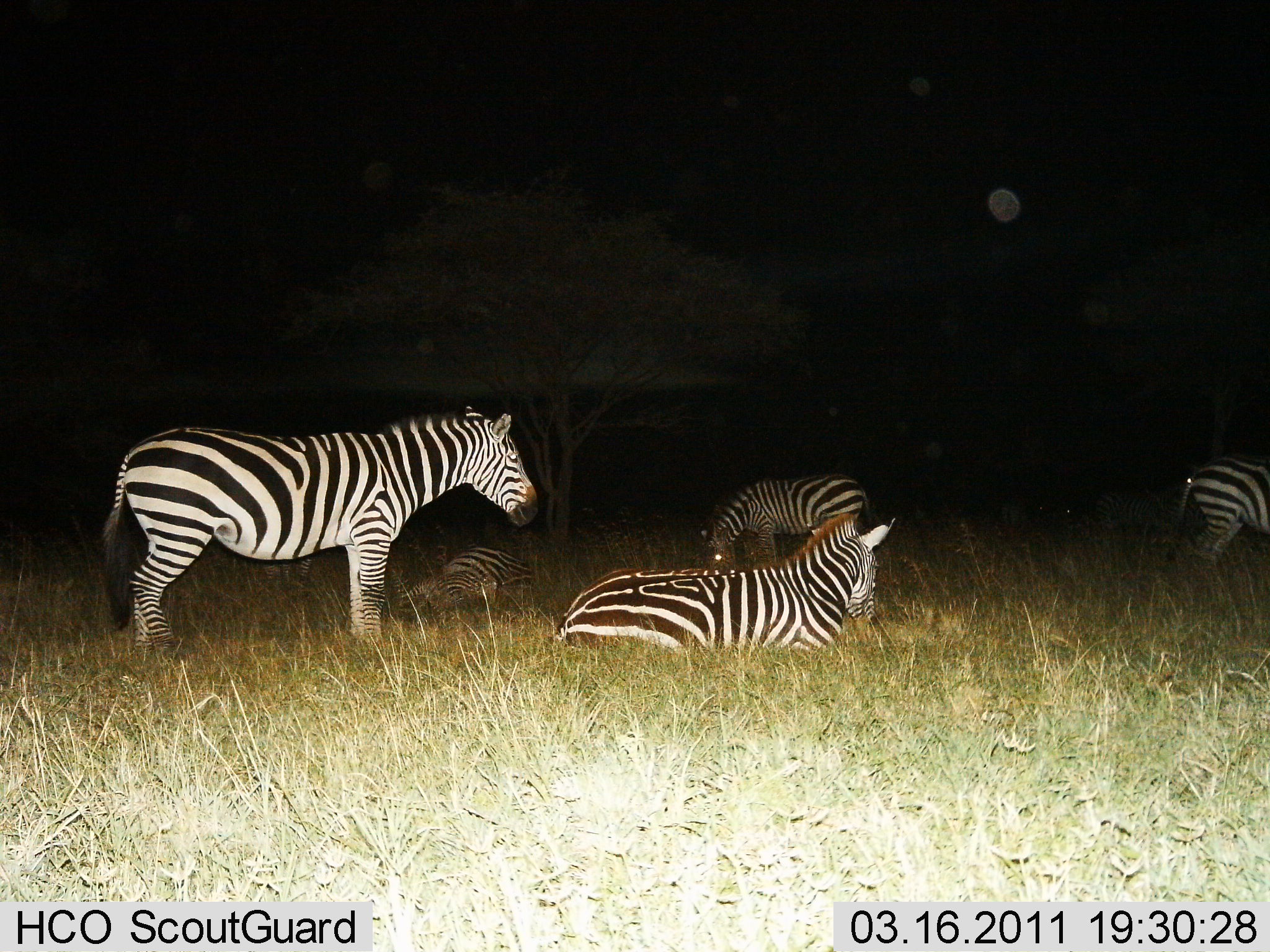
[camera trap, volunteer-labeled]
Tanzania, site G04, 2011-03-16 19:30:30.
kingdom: Animalia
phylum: Chordata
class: Mammalia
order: Perissodactyla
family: Equidae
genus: Equus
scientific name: Equus quagga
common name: plains zebra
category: zebra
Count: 5.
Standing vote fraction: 73%.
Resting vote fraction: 100%.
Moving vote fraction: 0%.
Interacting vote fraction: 0%.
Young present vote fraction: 0%.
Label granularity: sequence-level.